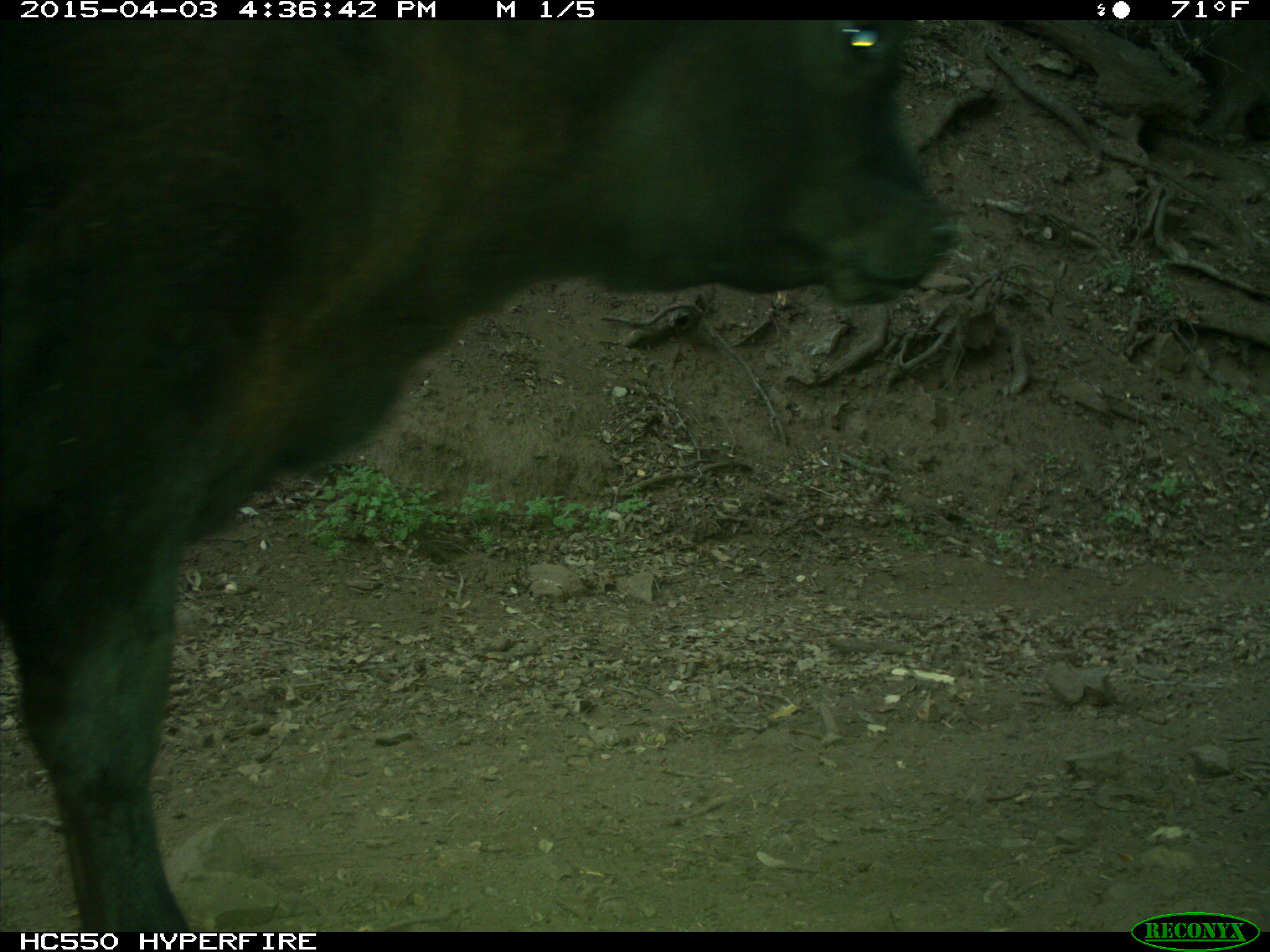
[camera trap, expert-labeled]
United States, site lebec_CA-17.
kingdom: Animalia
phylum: Chordata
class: Mammalia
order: Artiodactyla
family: Bovidae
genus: Bos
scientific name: Bos taurus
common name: domestic cow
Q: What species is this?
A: Bos taurus (domestic cow).